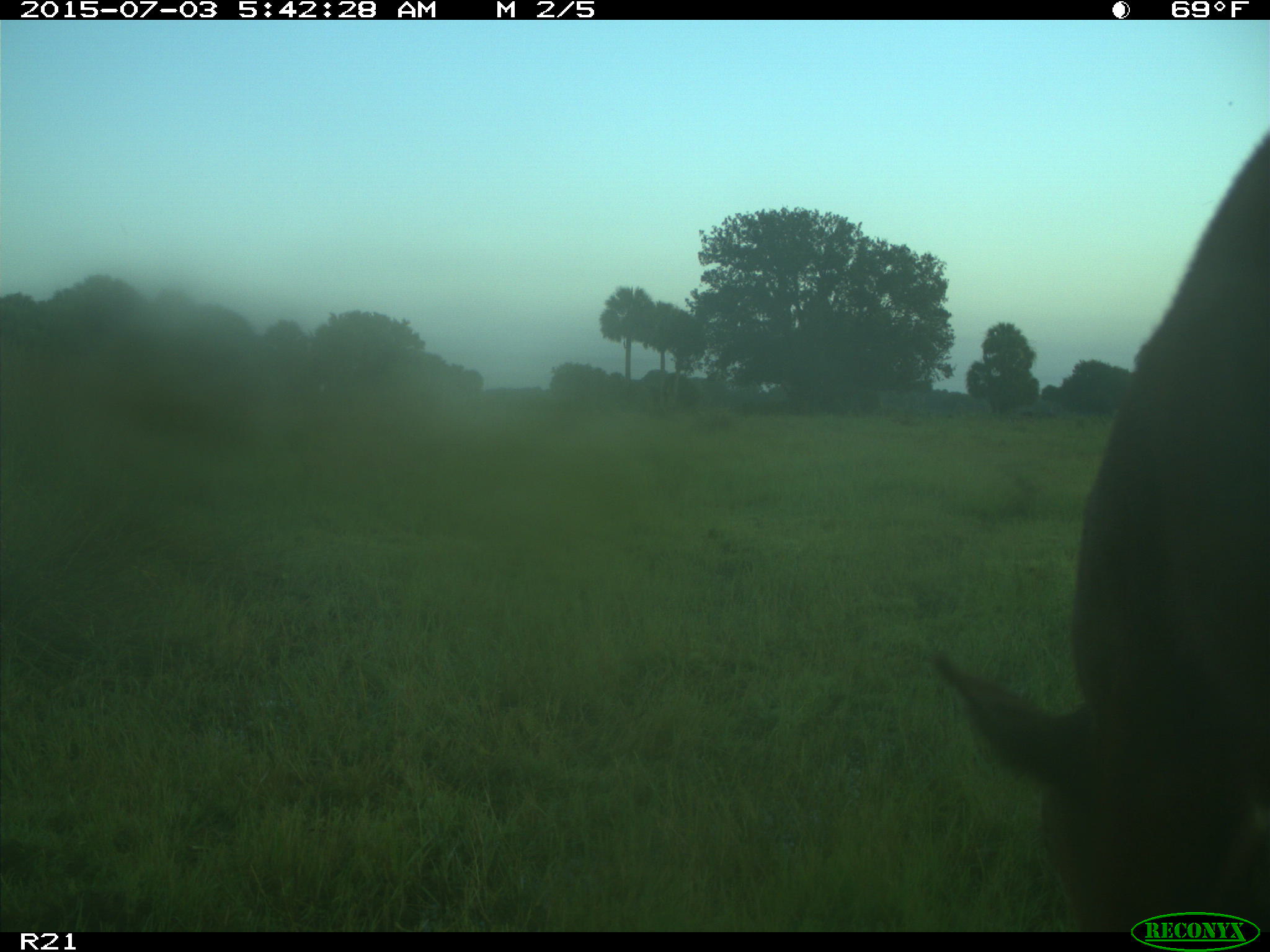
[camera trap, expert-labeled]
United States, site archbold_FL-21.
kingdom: Animalia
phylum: Chordata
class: Mammalia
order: Artiodactyla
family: Bovidae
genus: Bos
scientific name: Bos taurus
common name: domestic cow